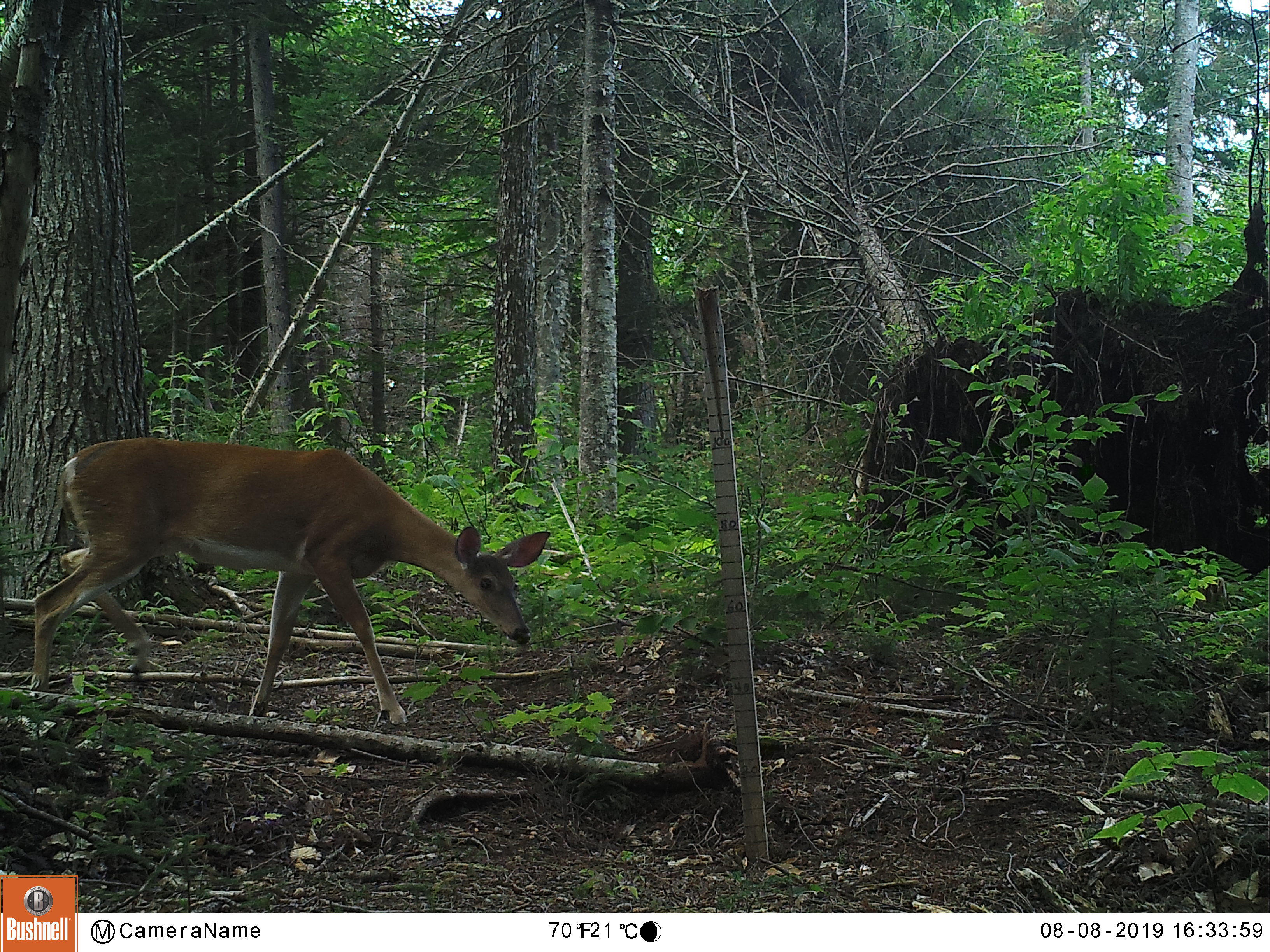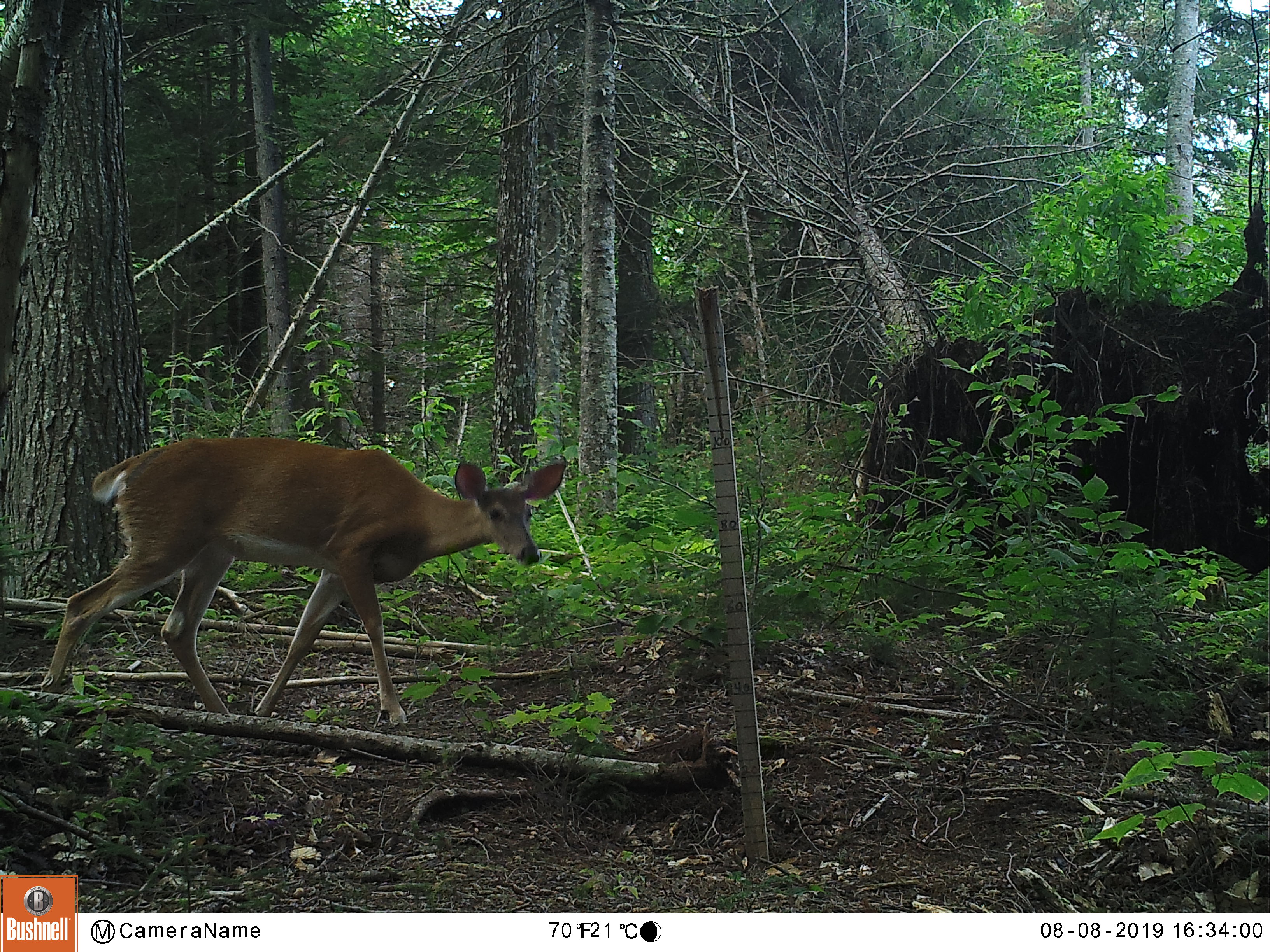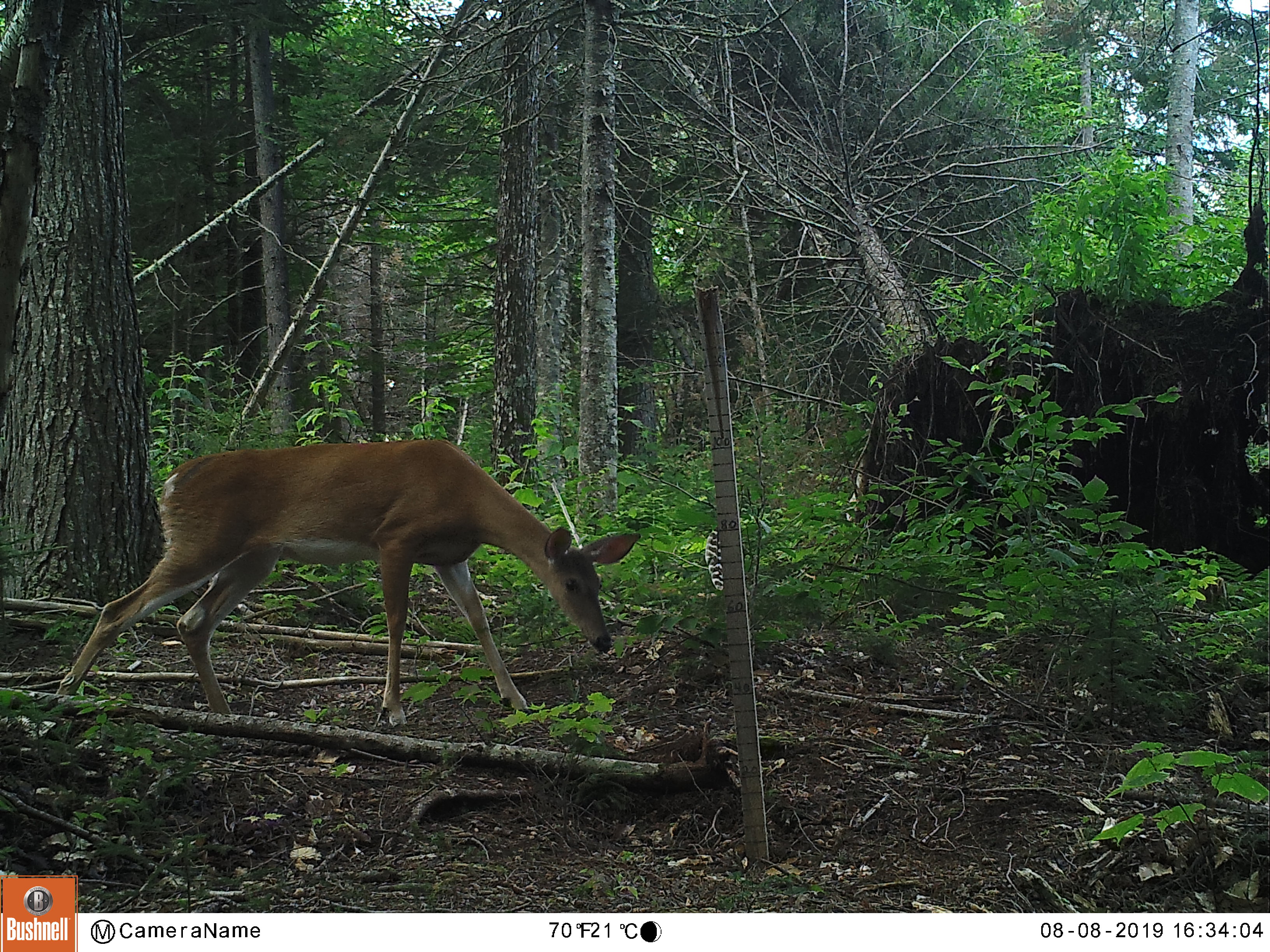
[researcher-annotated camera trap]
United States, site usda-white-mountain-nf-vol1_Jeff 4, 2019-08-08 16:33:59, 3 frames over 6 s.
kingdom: Animalia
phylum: Chordata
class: Mammalia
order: Artiodactyla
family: Cervidae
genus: Odocoileus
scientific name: Odocoileus virginianus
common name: white-tailed deer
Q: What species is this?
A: White-tailed deer (Odocoileus virginianus).